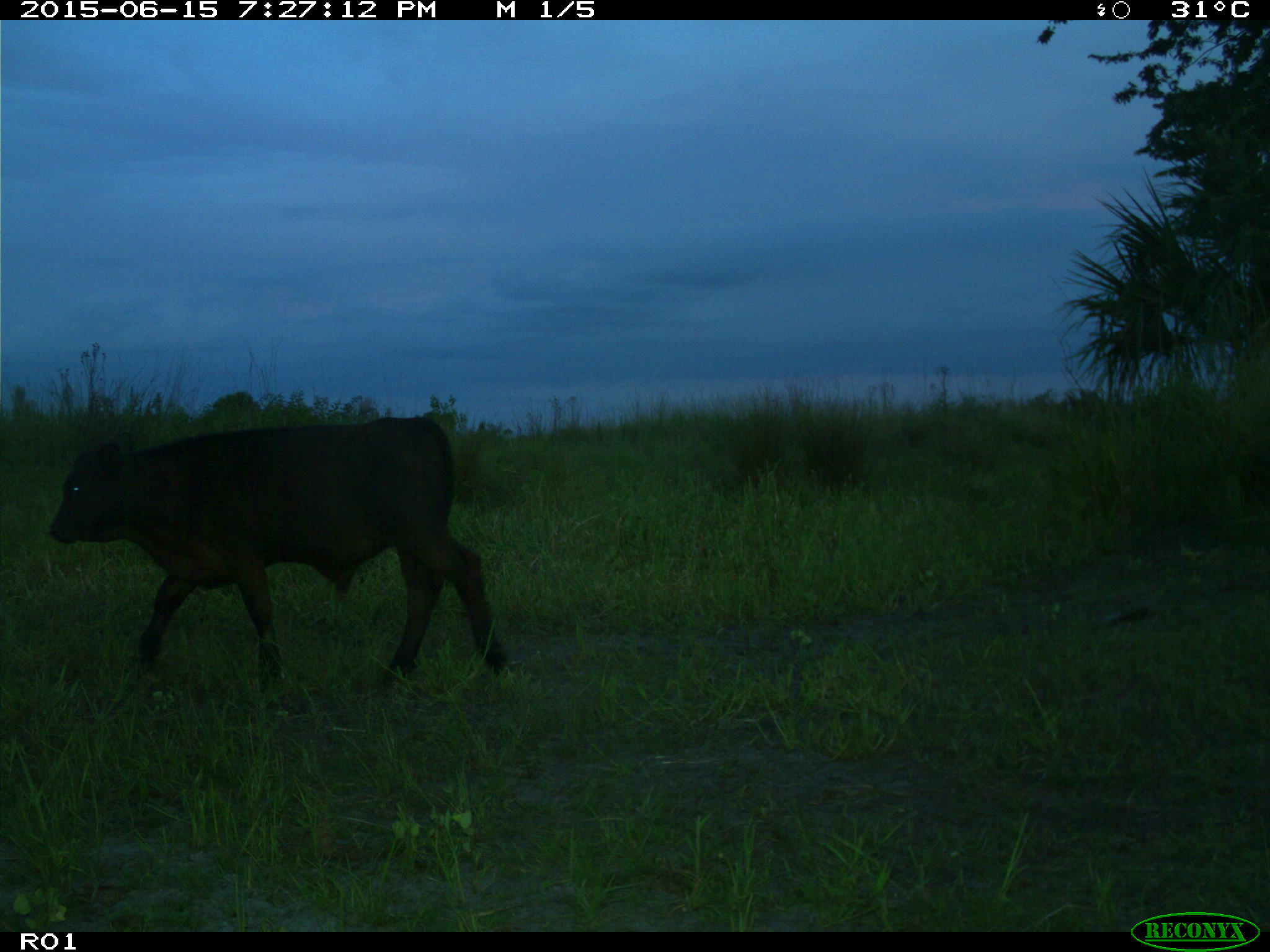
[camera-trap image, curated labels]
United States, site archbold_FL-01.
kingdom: Animalia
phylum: Chordata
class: Mammalia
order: Artiodactyla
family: Bovidae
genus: Bos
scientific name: Bos taurus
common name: domestic cow